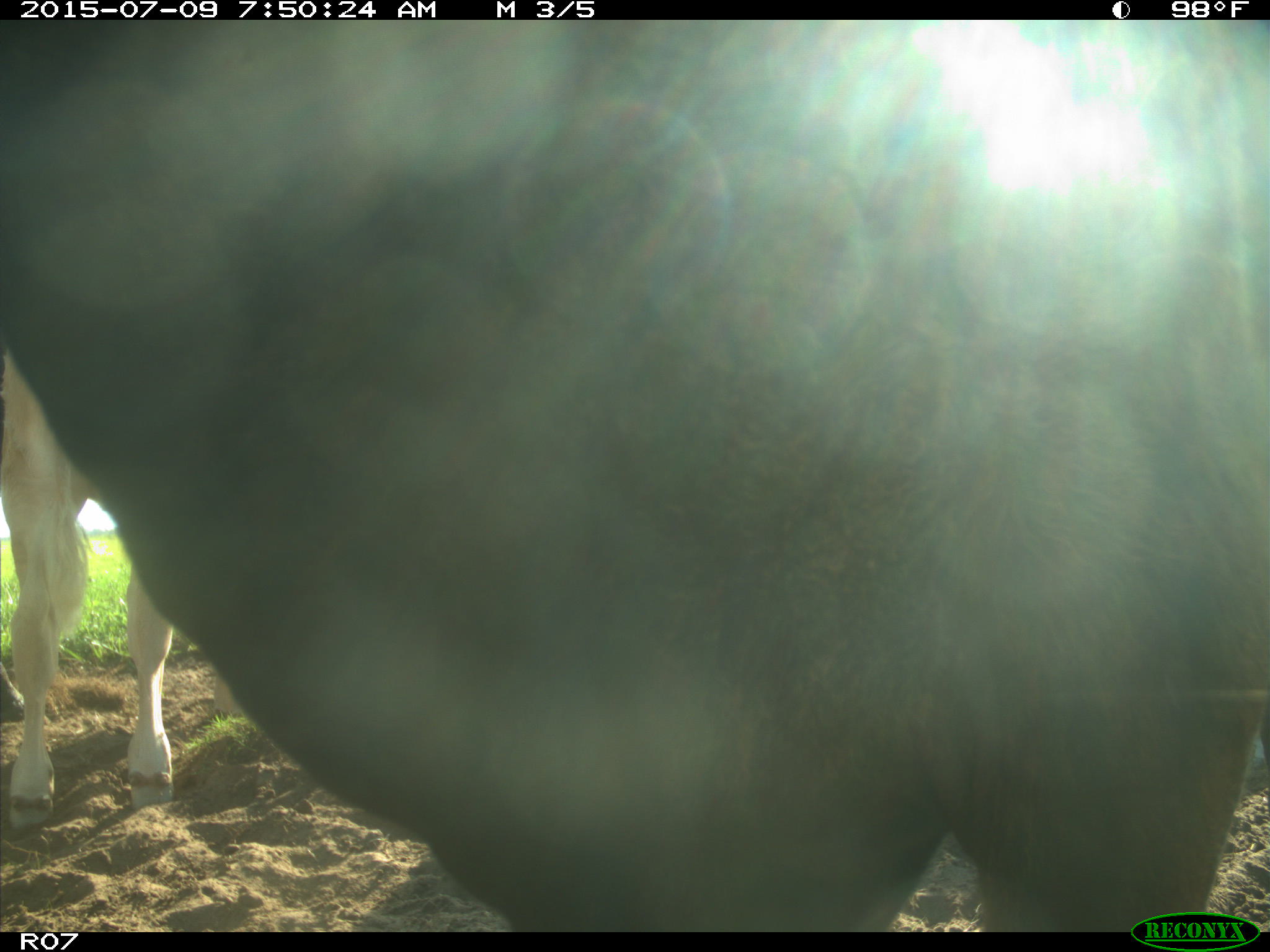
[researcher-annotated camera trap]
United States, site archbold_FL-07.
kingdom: Animalia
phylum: Chordata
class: Mammalia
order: Artiodactyla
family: Bovidae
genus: Bos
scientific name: Bos taurus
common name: domestic cow